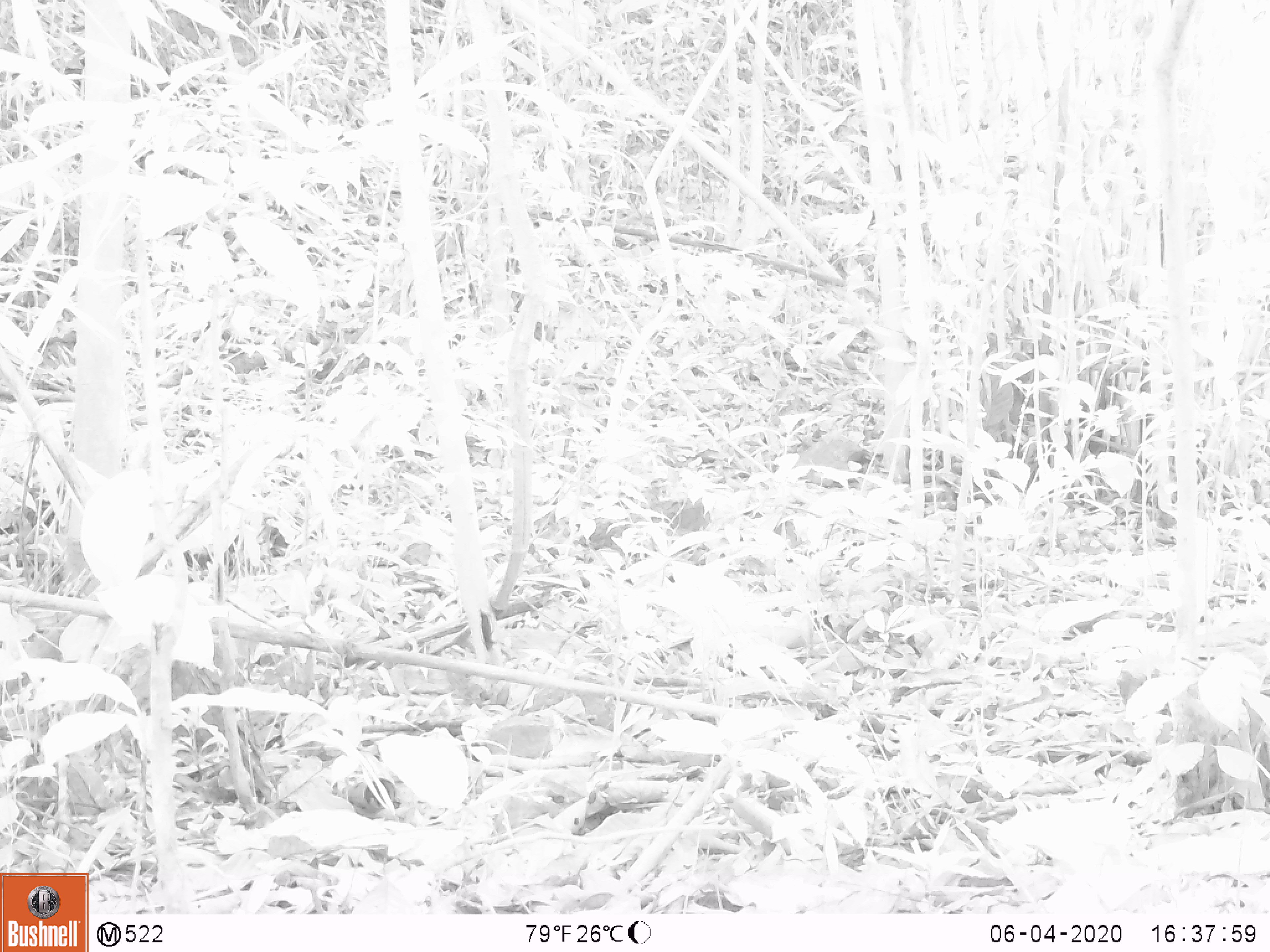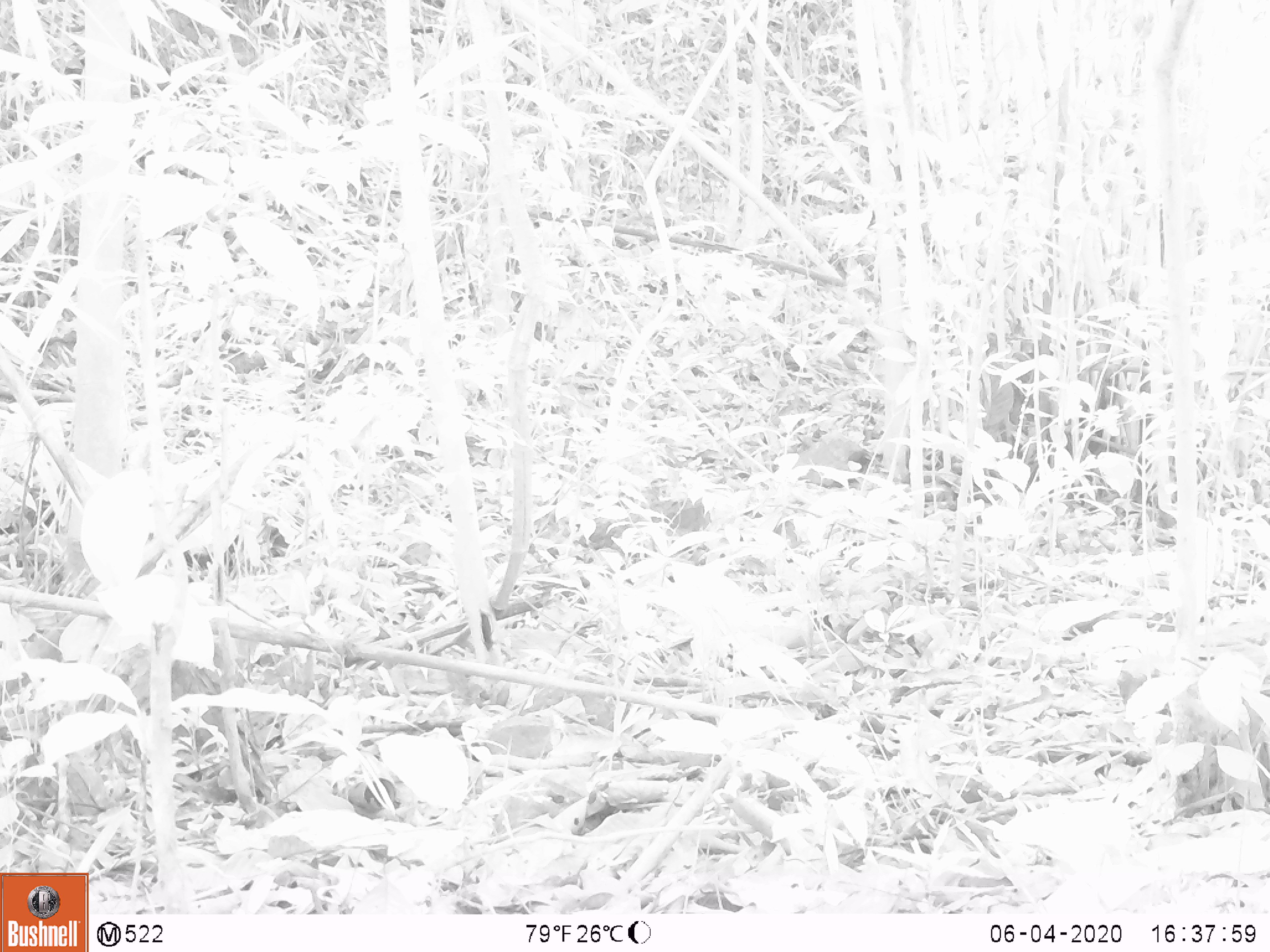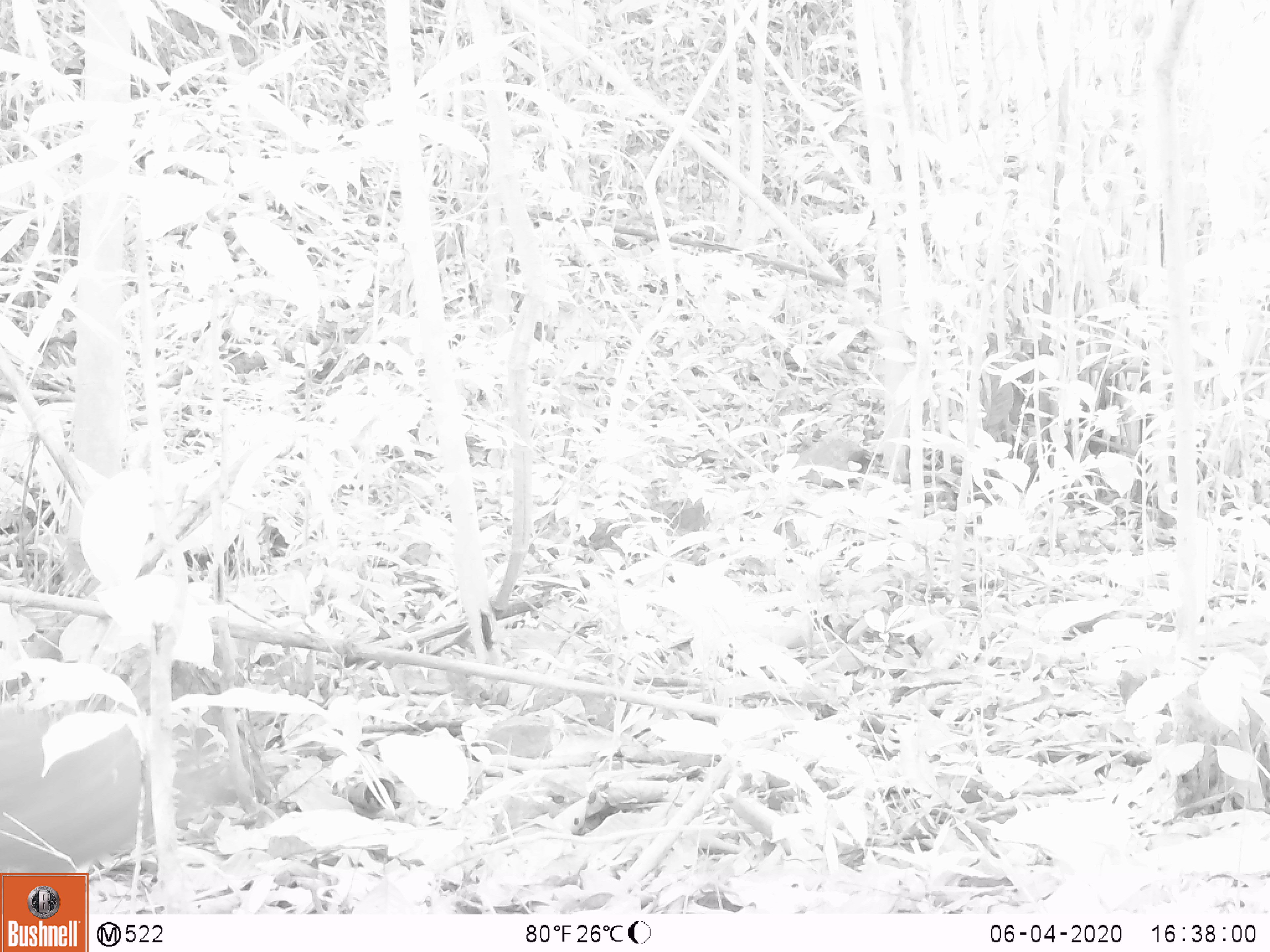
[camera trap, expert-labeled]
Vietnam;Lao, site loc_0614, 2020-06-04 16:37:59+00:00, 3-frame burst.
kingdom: Animalia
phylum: Chordata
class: Mammalia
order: Artiodactyla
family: Suidae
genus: Sus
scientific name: Sus scrofa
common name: eurasian wild pig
Eurasian wild pig (Sus scrofa). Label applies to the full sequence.